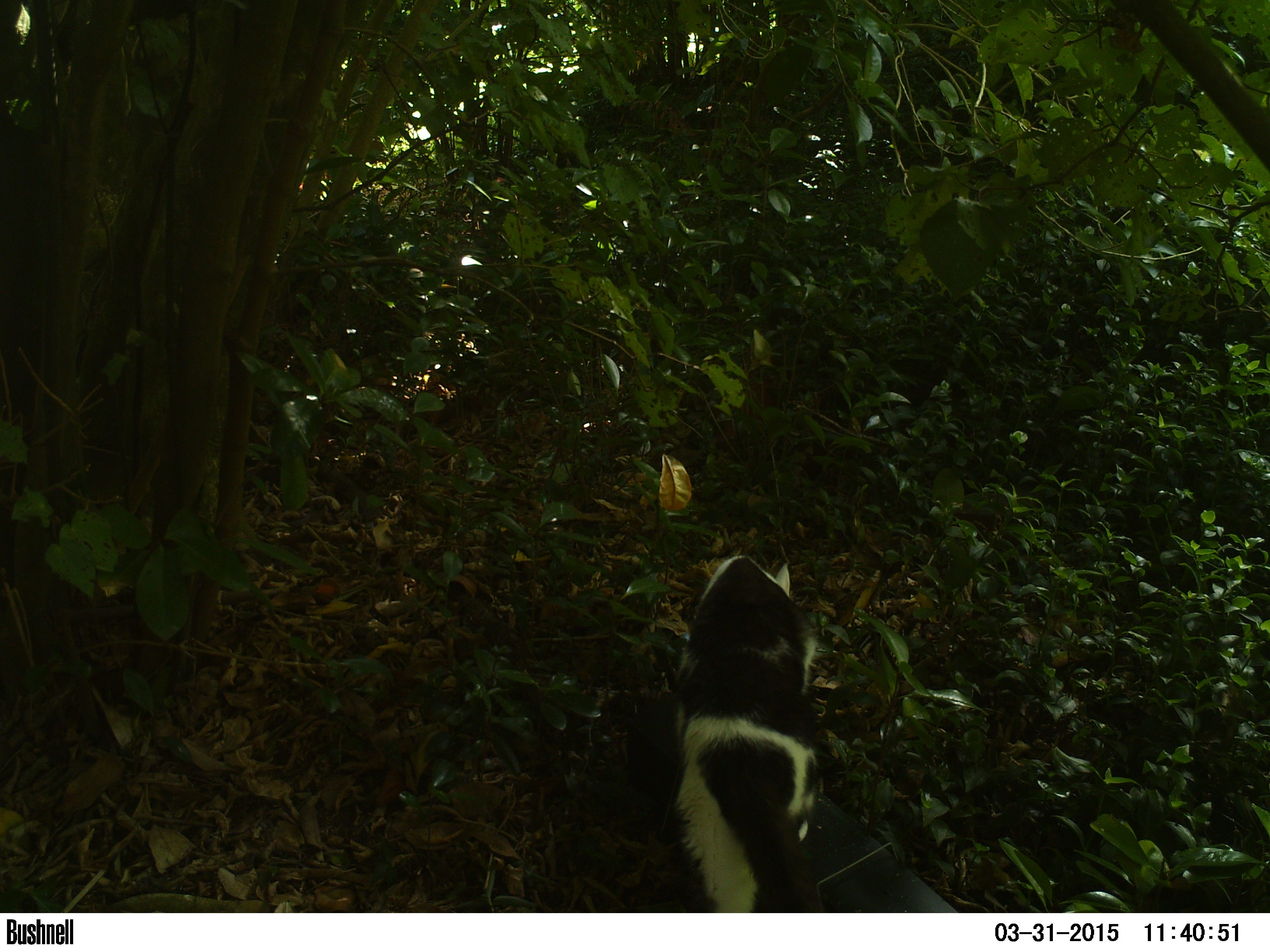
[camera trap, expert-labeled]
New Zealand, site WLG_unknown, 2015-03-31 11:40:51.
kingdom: Animalia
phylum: Chordata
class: Mammalia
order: Carnivora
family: Felidae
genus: Felis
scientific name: Felis catus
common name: domestic cat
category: cat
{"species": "cat (domestic cat) (Felis catus)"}